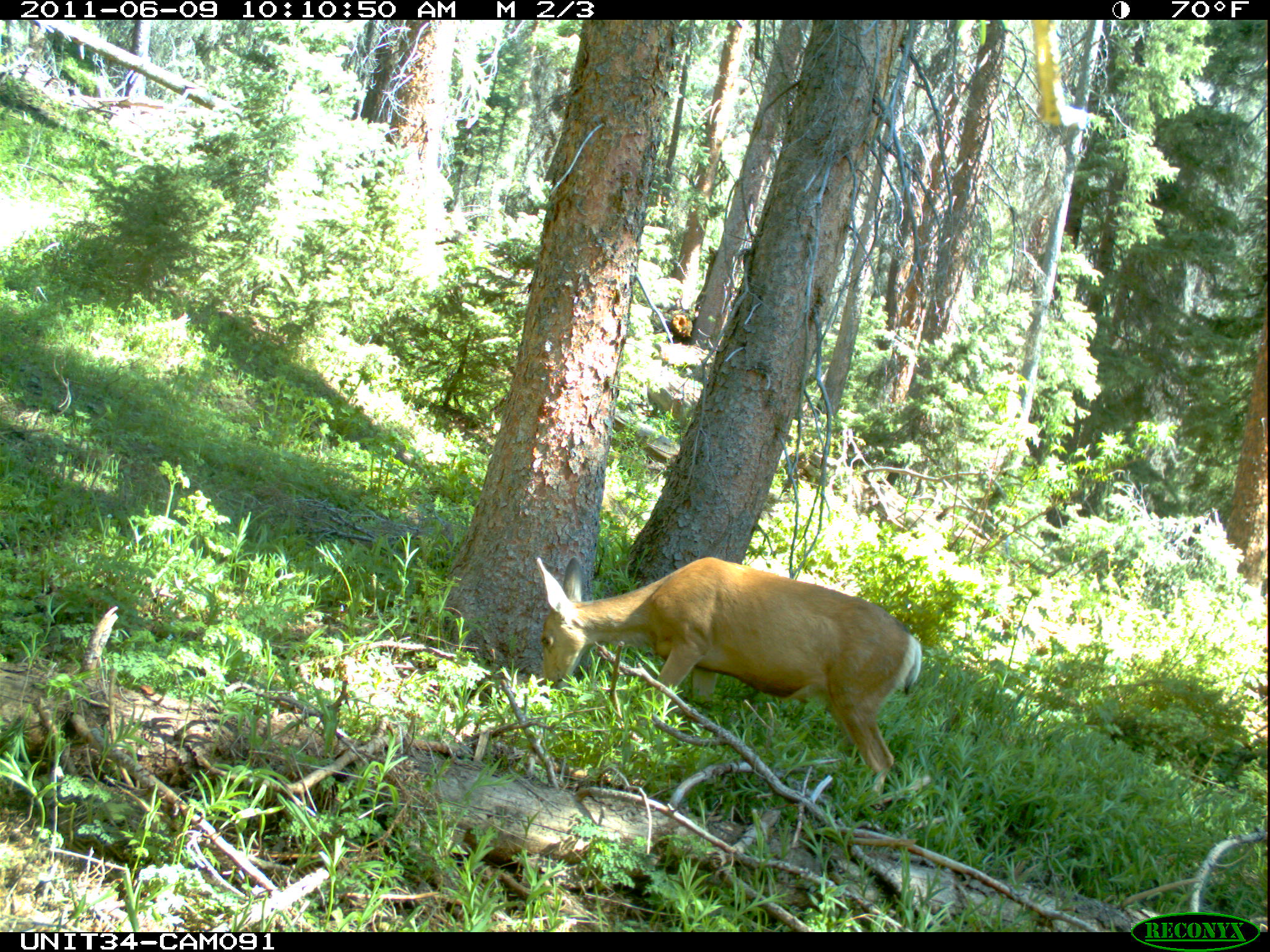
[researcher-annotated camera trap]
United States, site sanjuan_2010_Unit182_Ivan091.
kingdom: Animalia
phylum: Chordata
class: Mammalia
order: Artiodactyla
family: Cervidae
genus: Odocoileus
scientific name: Odocoileus hemionus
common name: mule deer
Odocoileus hemionus (mule deer).